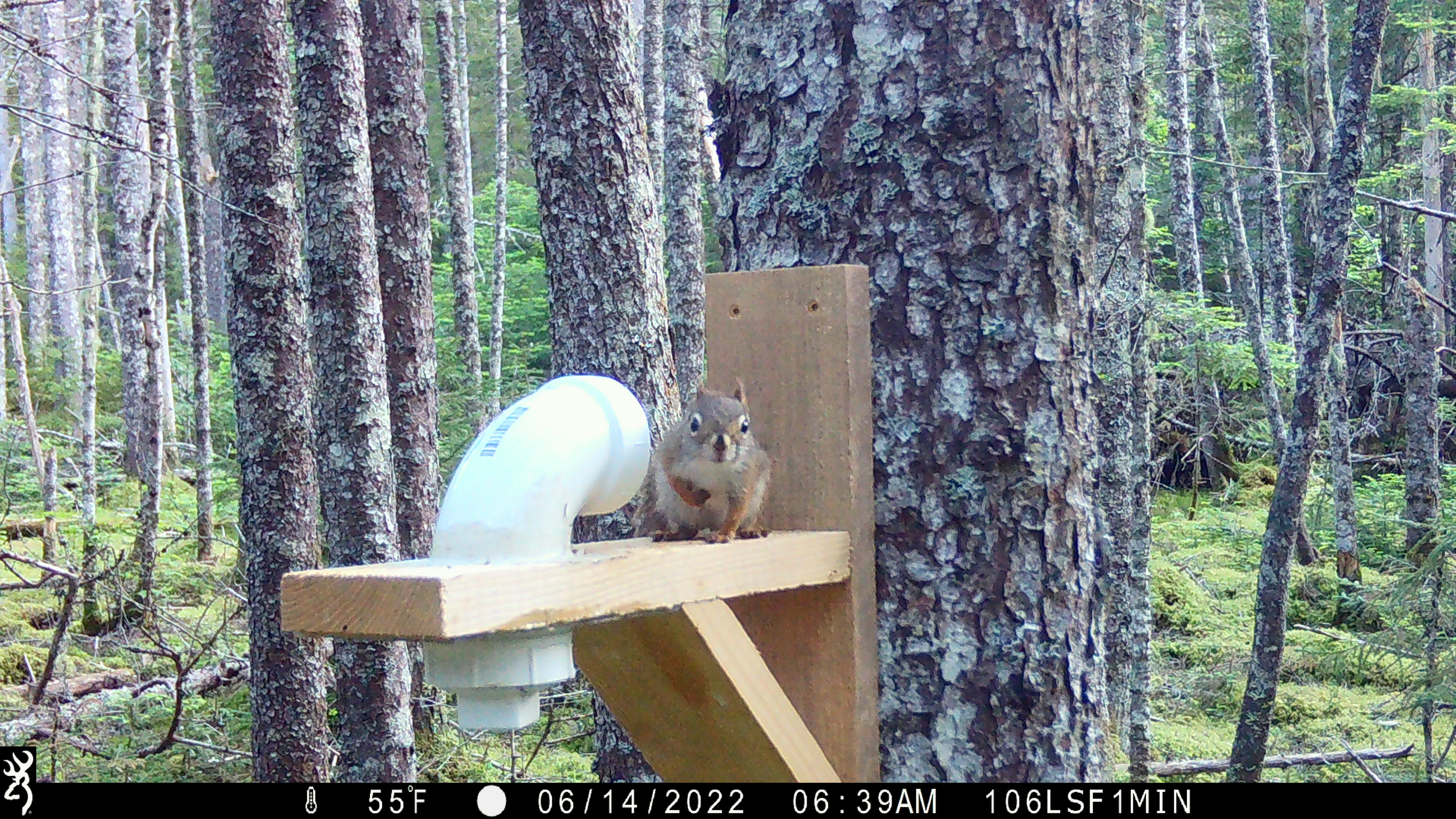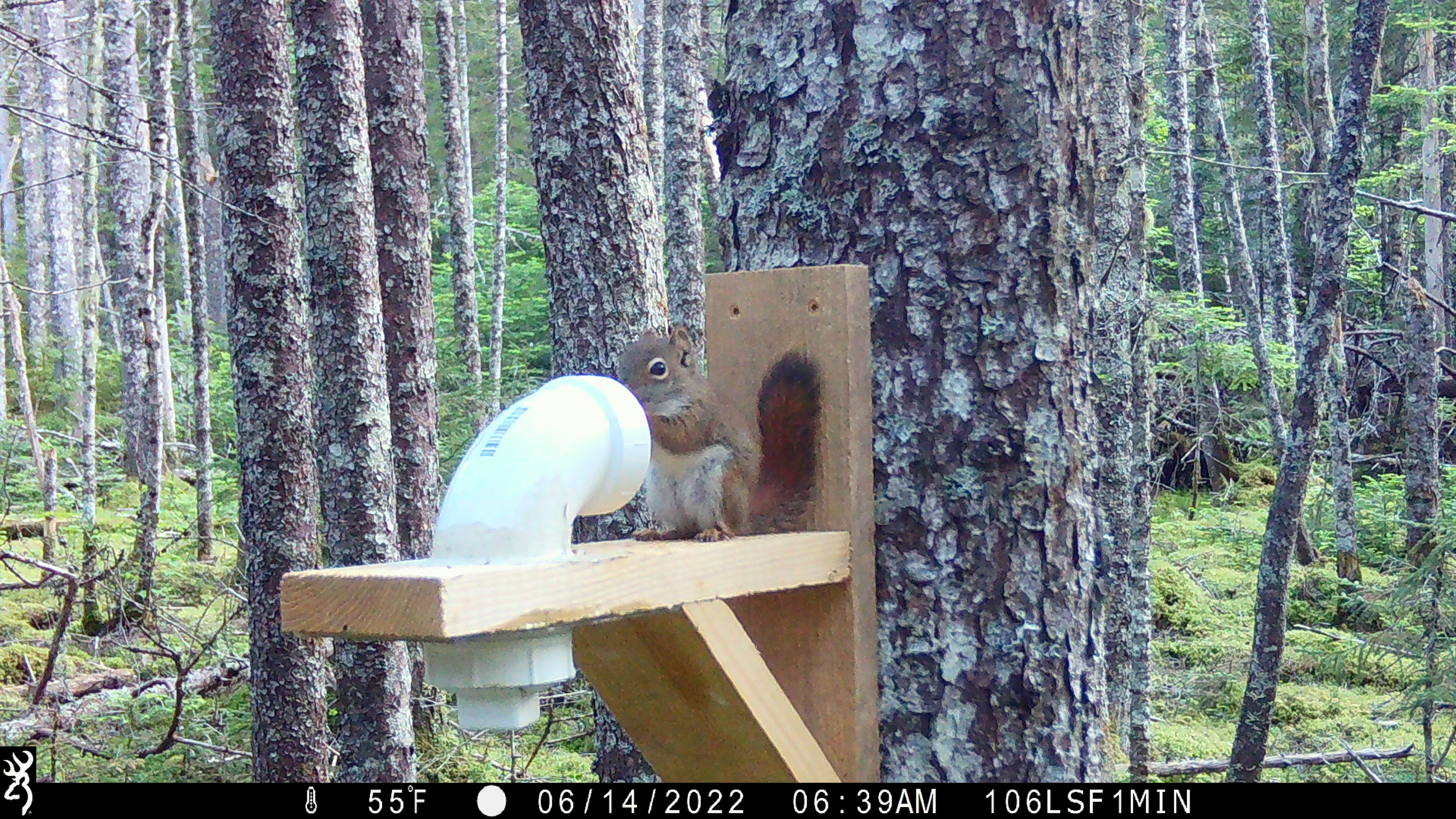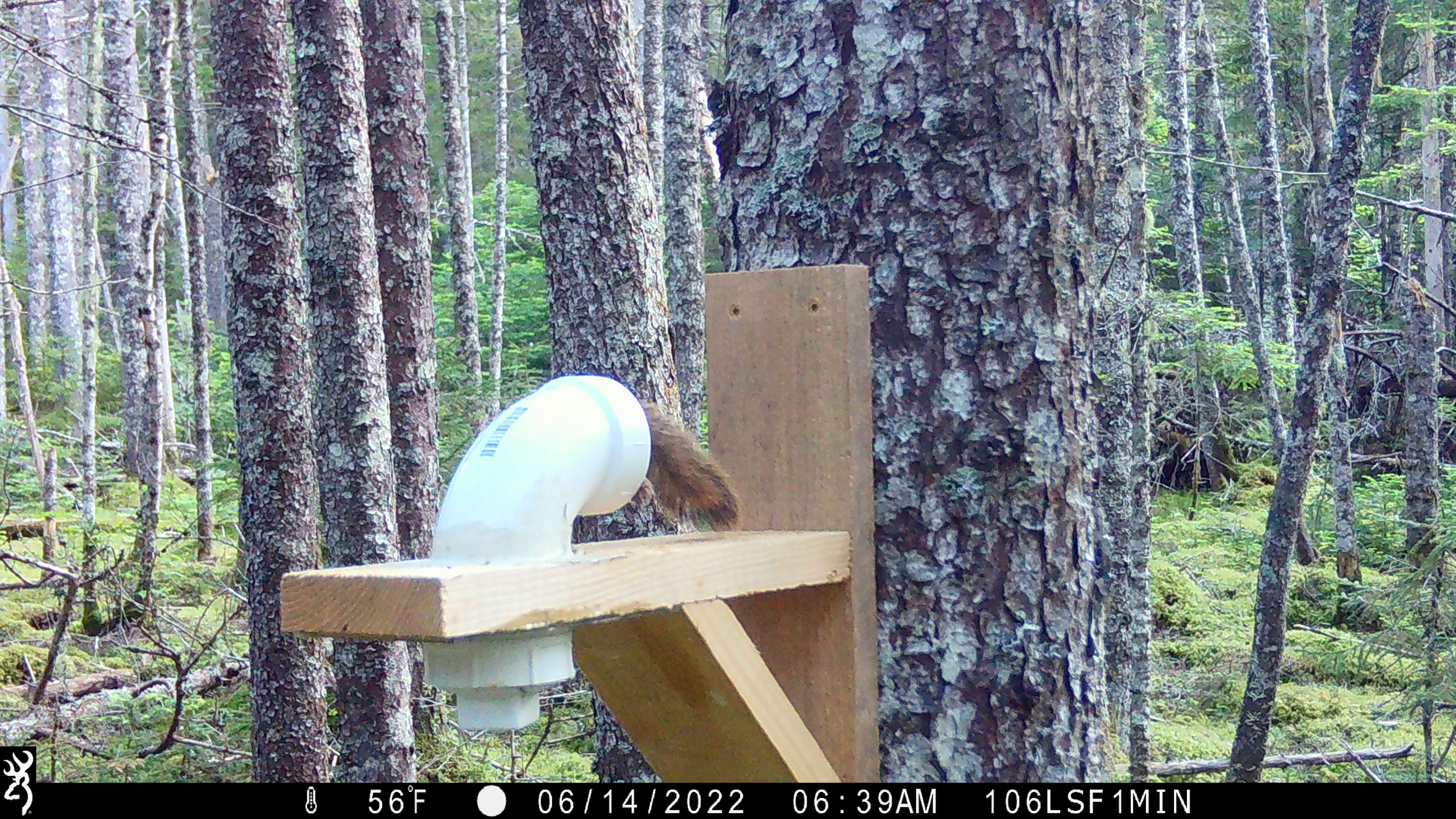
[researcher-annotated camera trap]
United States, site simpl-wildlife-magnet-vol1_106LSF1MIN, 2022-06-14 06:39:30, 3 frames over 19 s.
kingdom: Animalia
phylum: Chordata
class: Mammalia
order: Rodentia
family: Sciuridae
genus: Tamiasciurus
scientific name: Tamiasciurus hudsonicus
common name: red squirrel